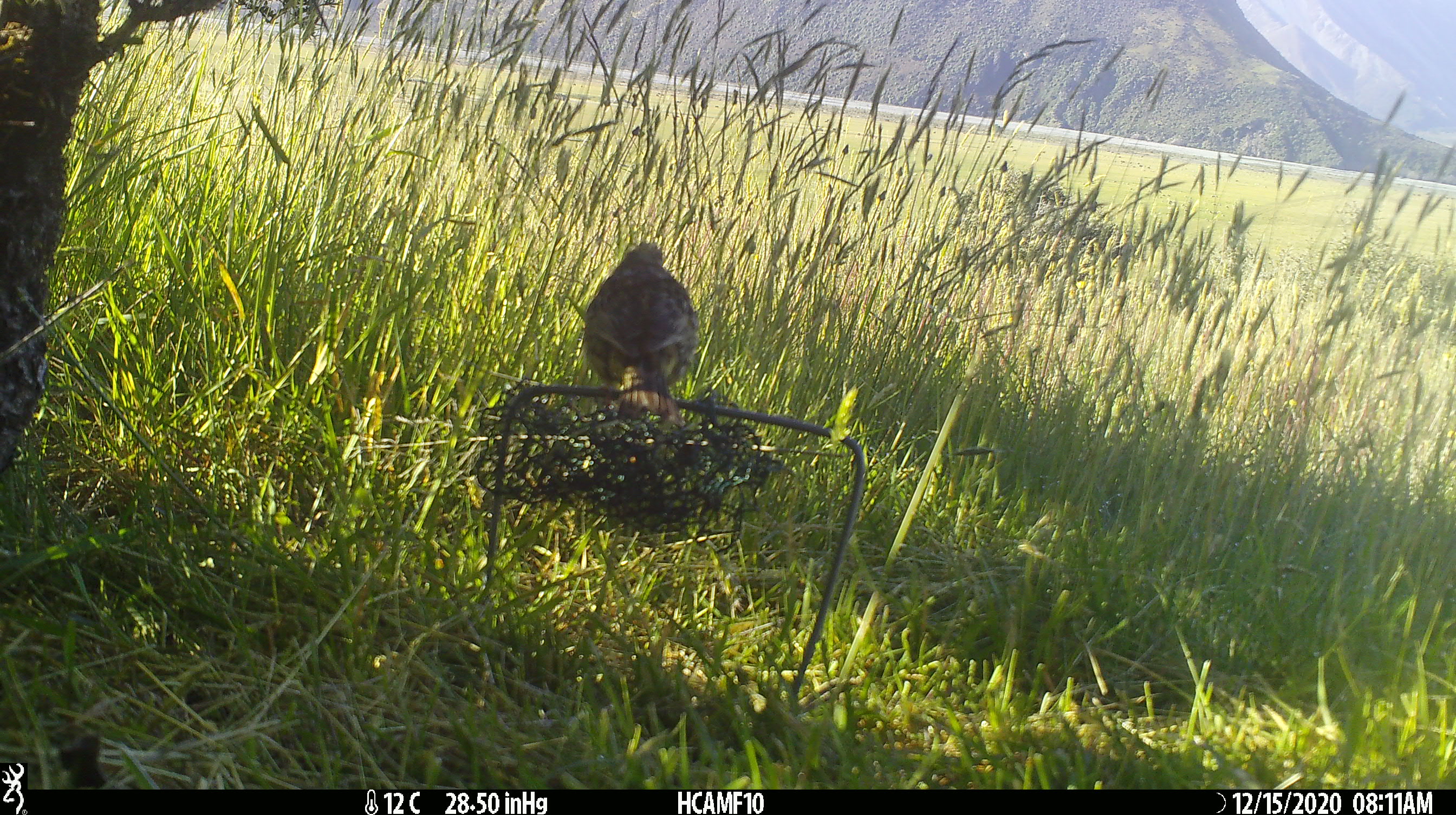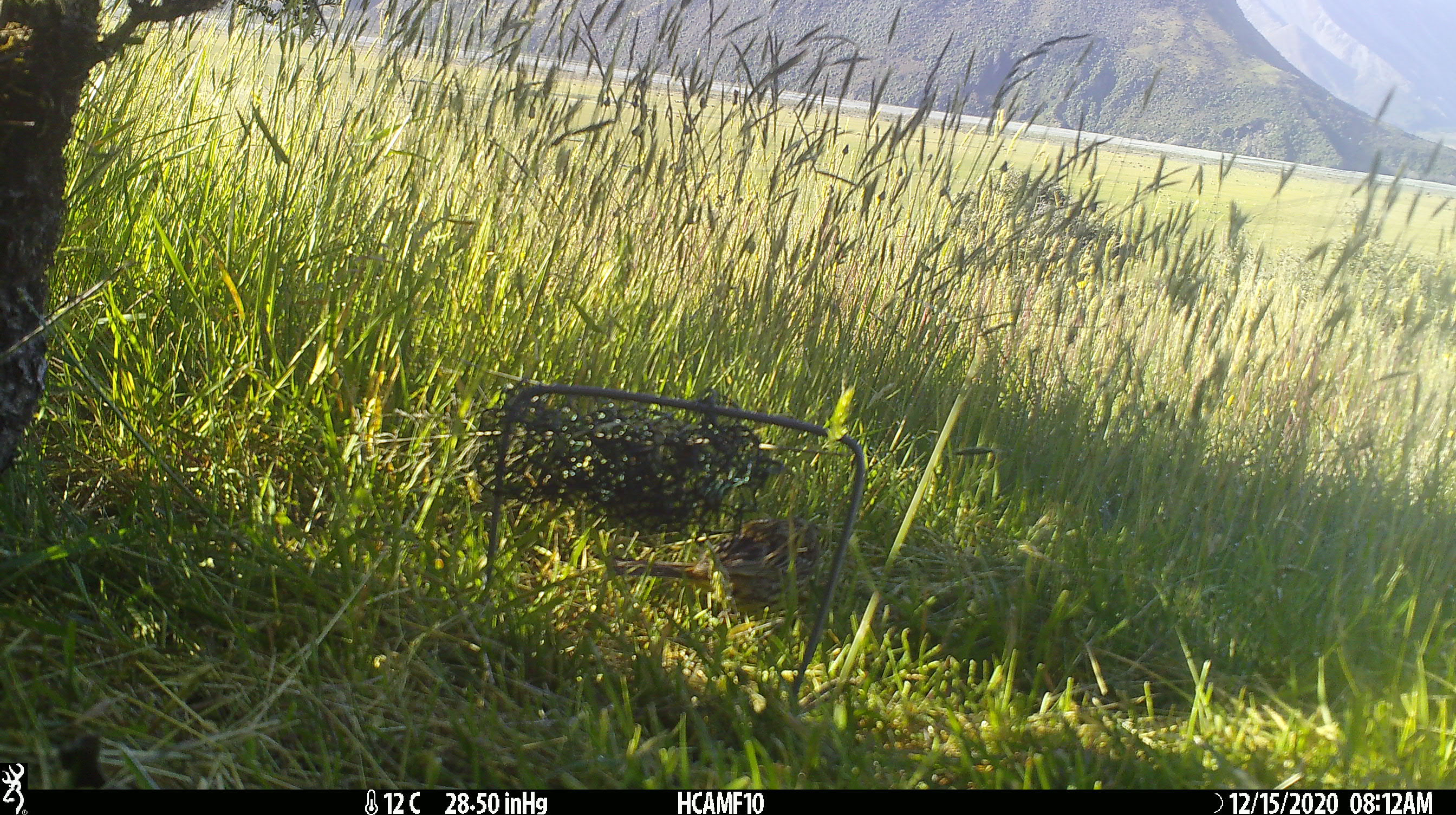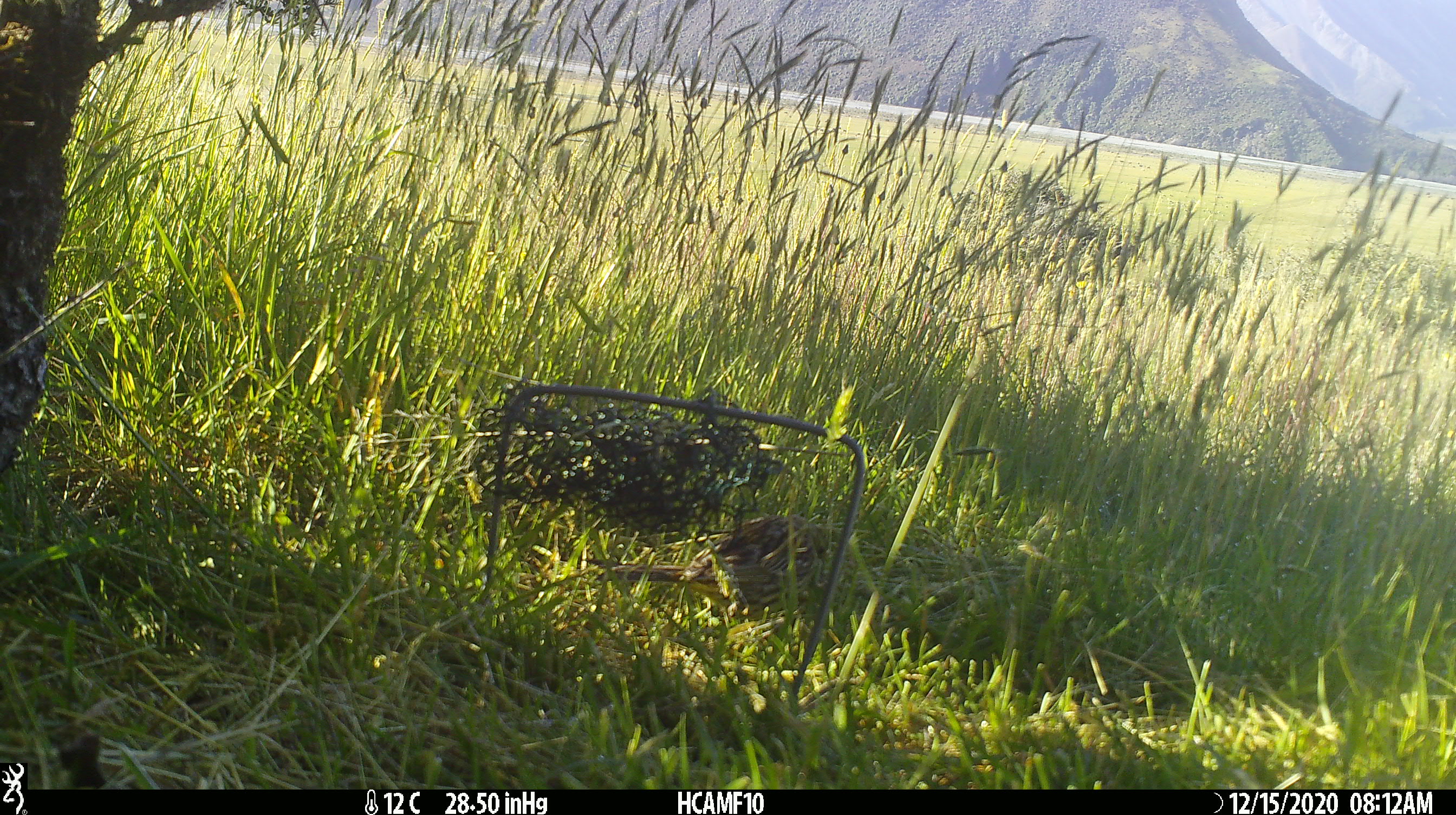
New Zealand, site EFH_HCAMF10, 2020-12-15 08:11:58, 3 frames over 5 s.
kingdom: Animalia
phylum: Chordata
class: Aves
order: Passeriformes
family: Emberizidae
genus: Emberiza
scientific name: Emberiza citrinella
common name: yellowhammer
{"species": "yellowhammer (Emberiza citrinella)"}